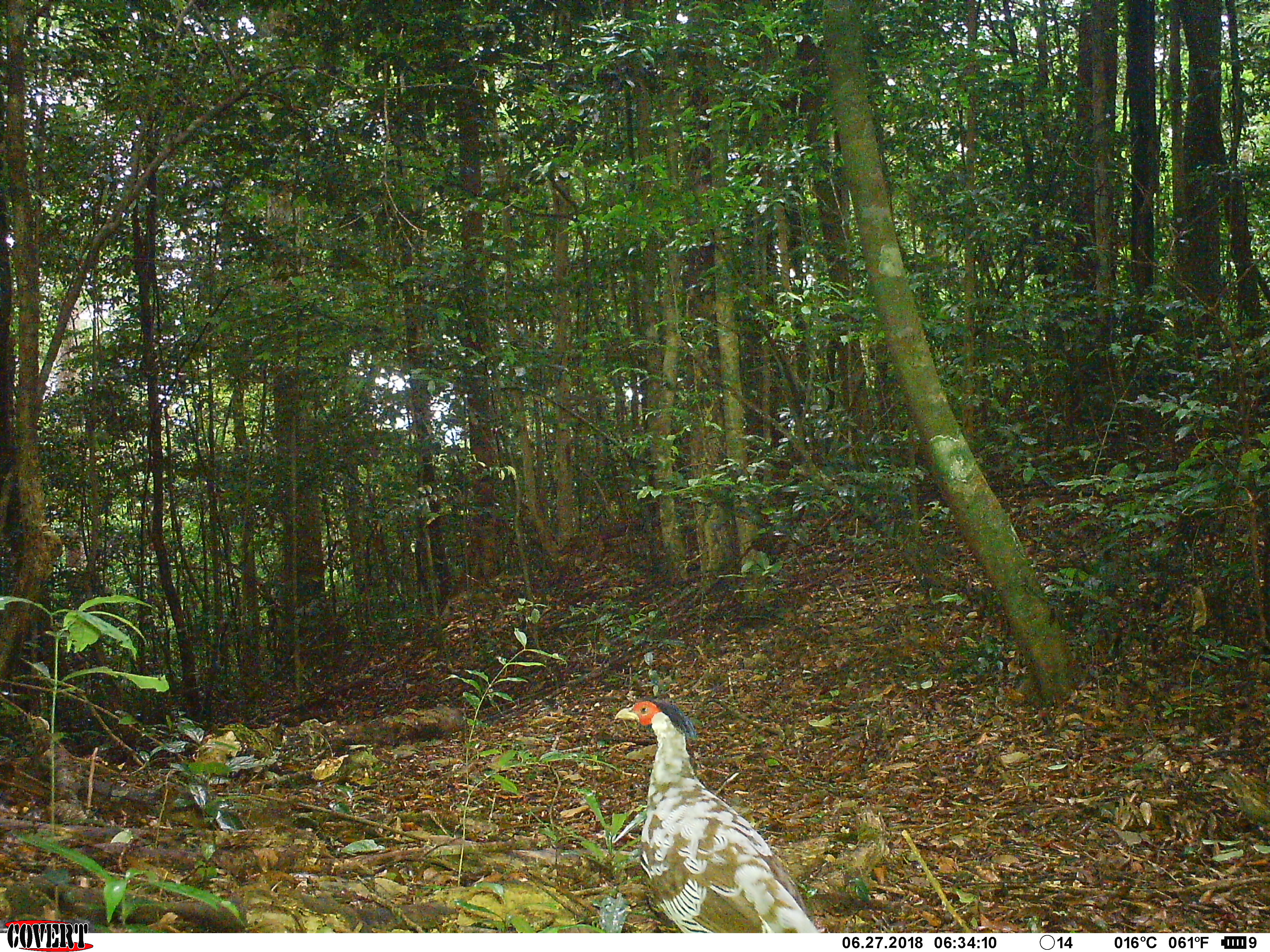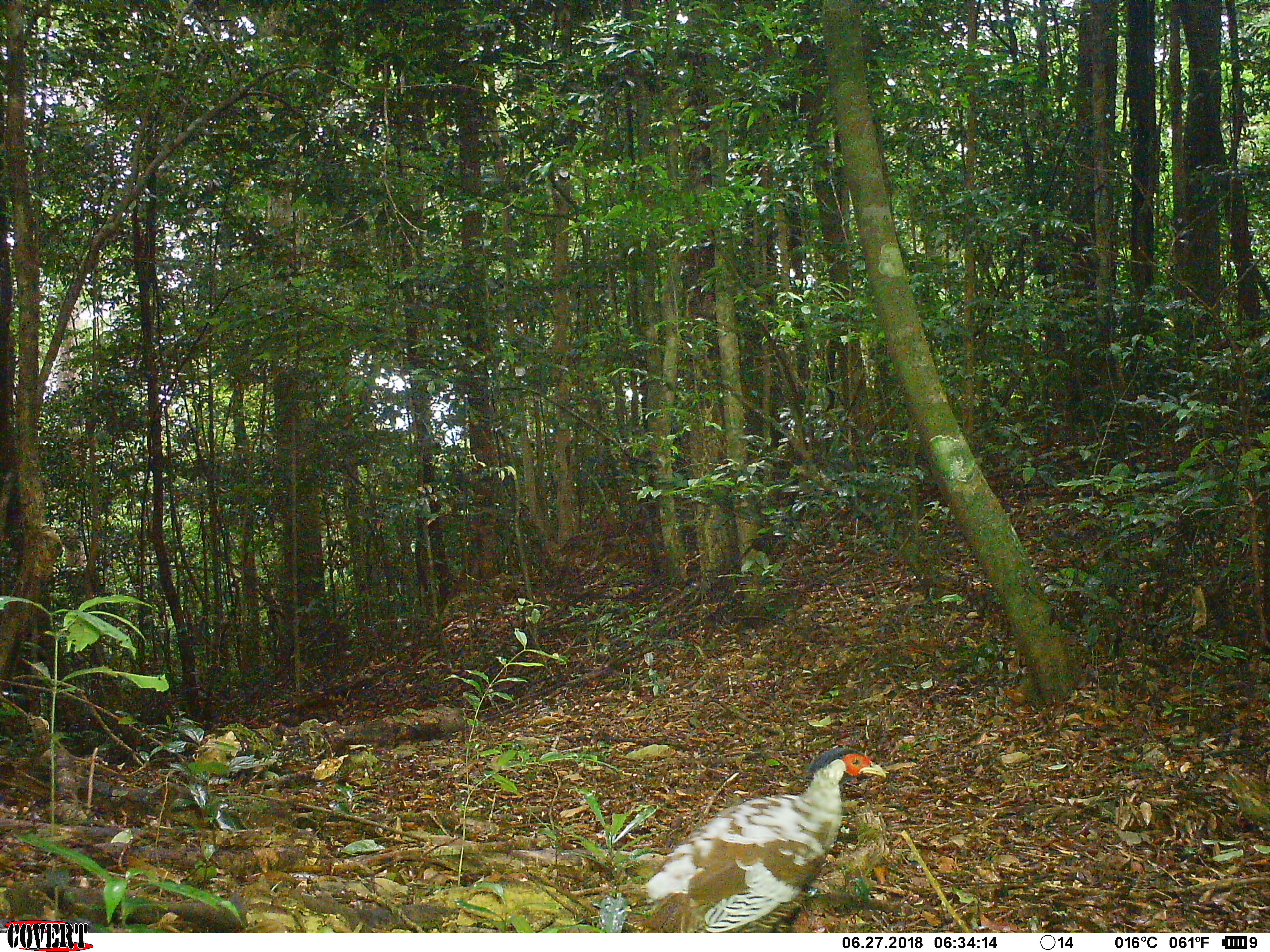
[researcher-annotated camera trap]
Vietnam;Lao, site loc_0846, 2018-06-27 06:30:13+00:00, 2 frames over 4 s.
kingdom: Animalia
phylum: Chordata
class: Aves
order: Galliformes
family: Phasianidae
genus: Lophura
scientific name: Lophura nycthemera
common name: silver pheasant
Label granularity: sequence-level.